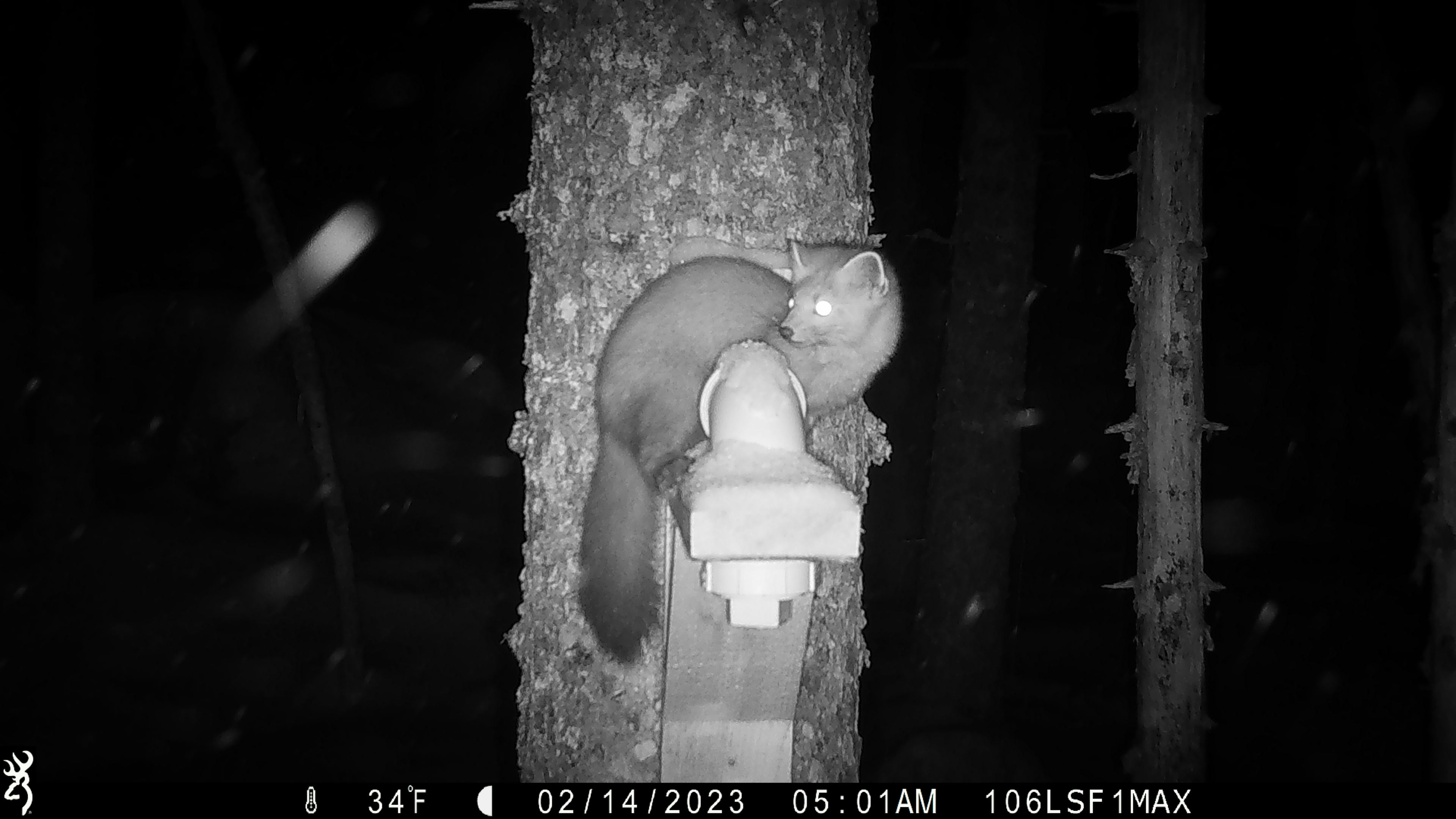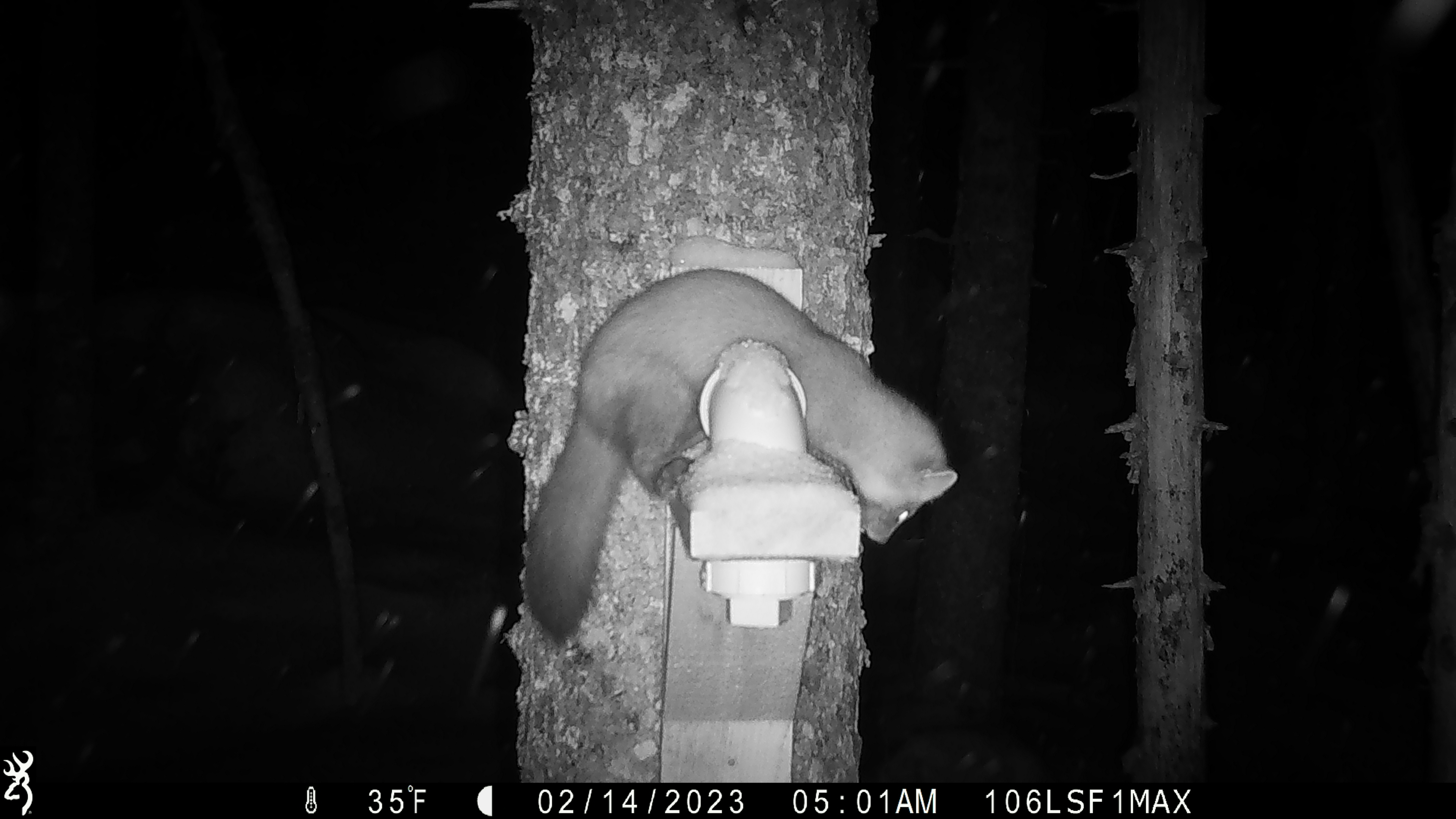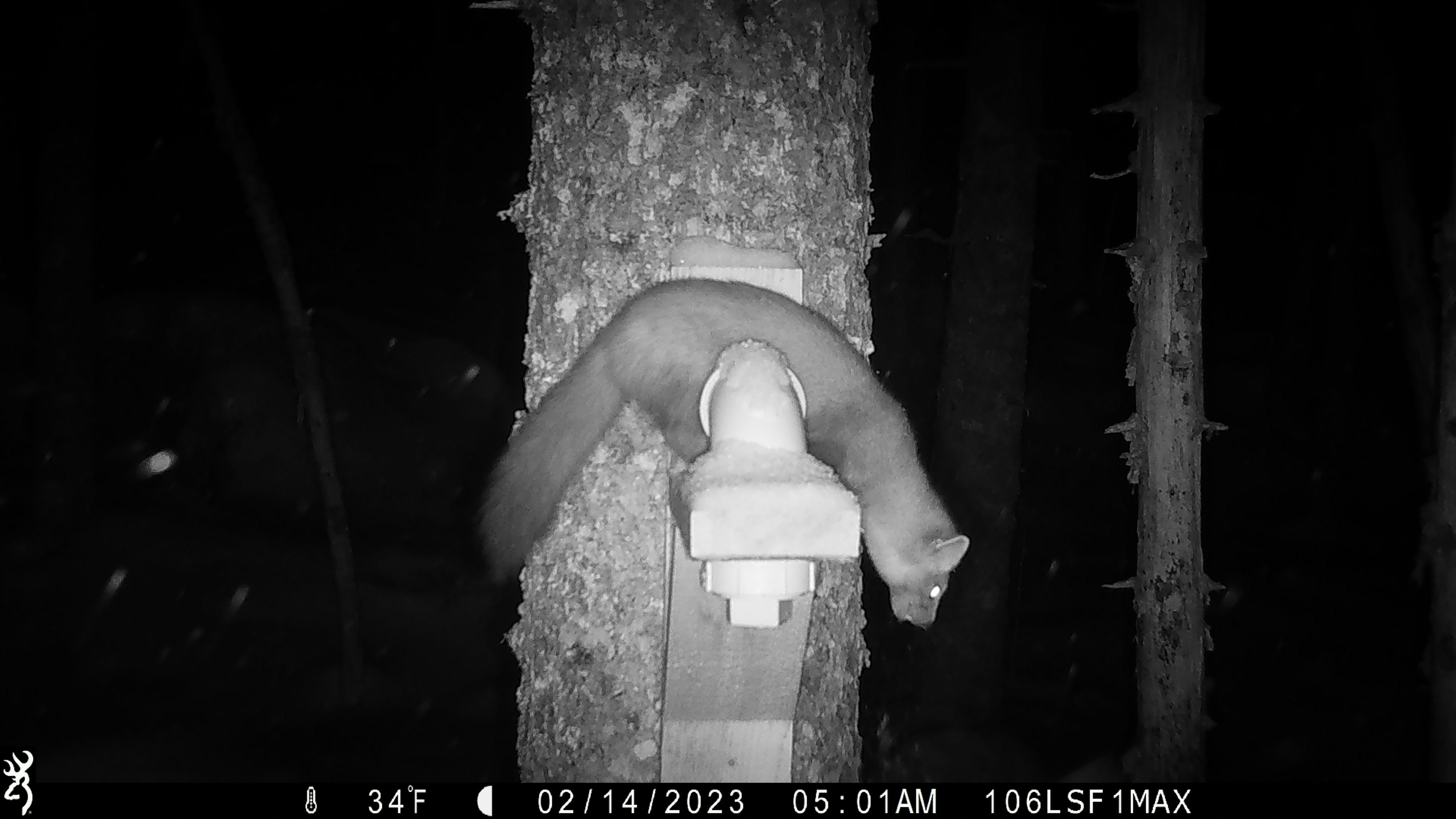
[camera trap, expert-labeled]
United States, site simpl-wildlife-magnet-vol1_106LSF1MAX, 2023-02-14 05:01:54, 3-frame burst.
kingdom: Animalia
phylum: Chordata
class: Mammalia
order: Carnivora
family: Mustelidae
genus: Martes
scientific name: Martes americana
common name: american marten